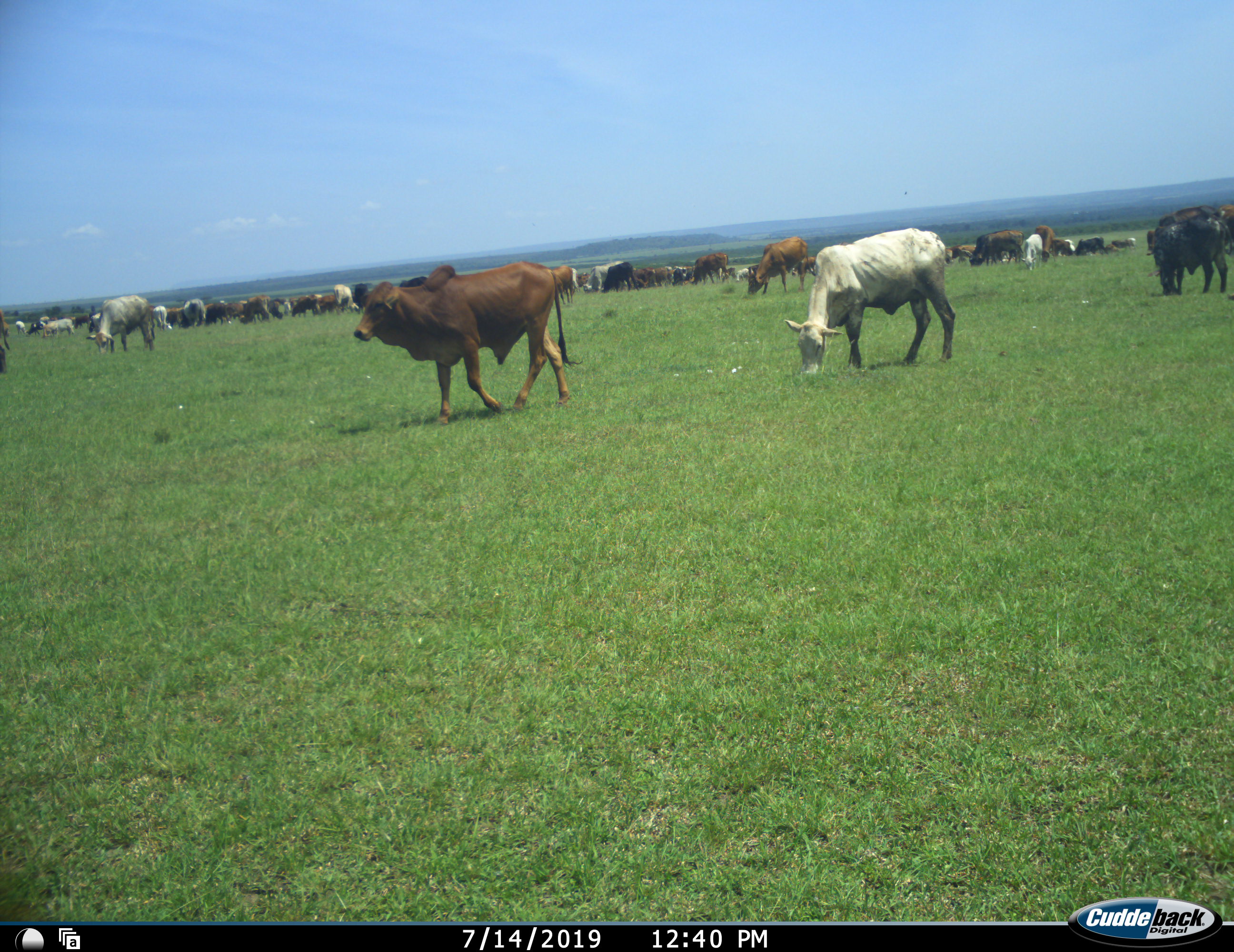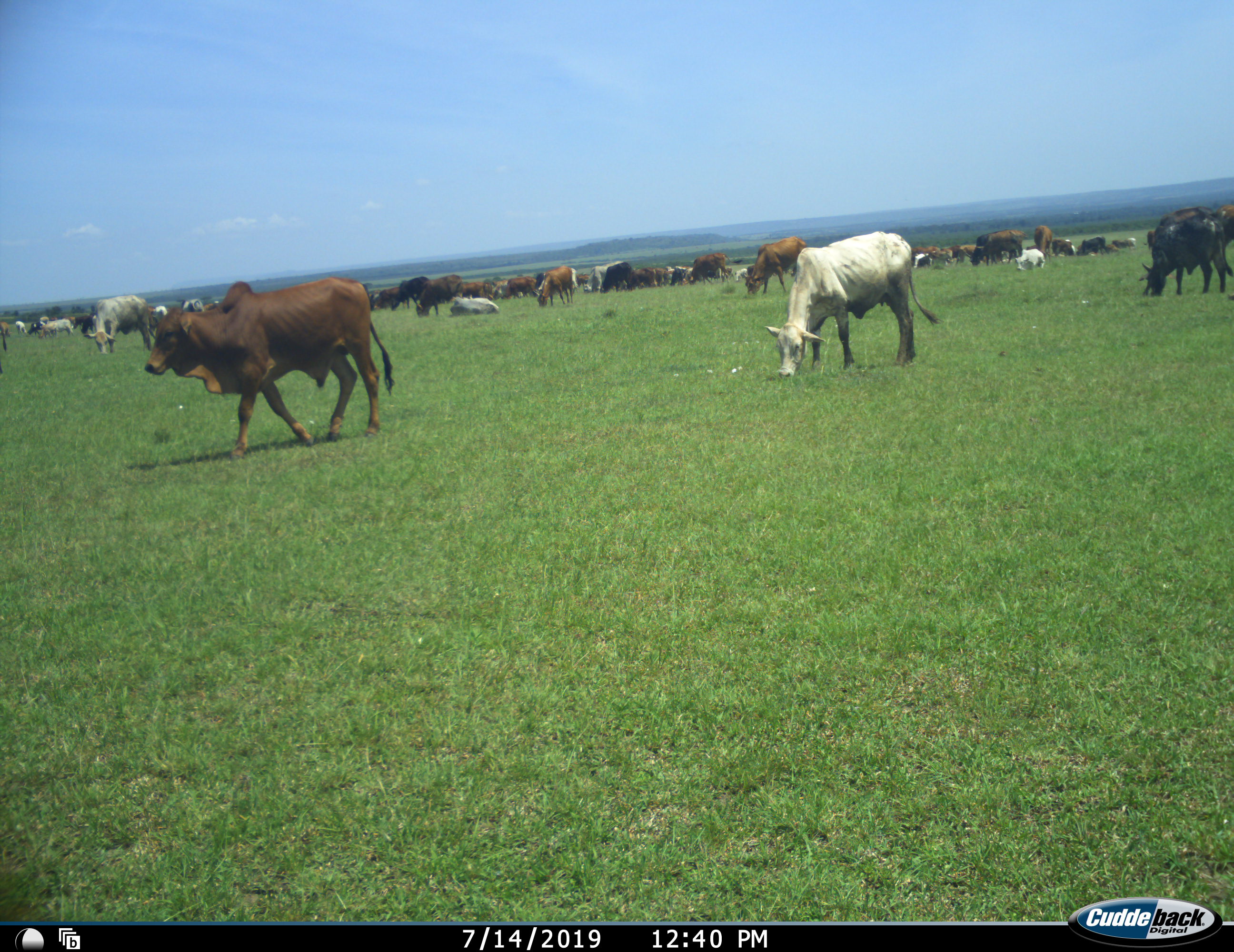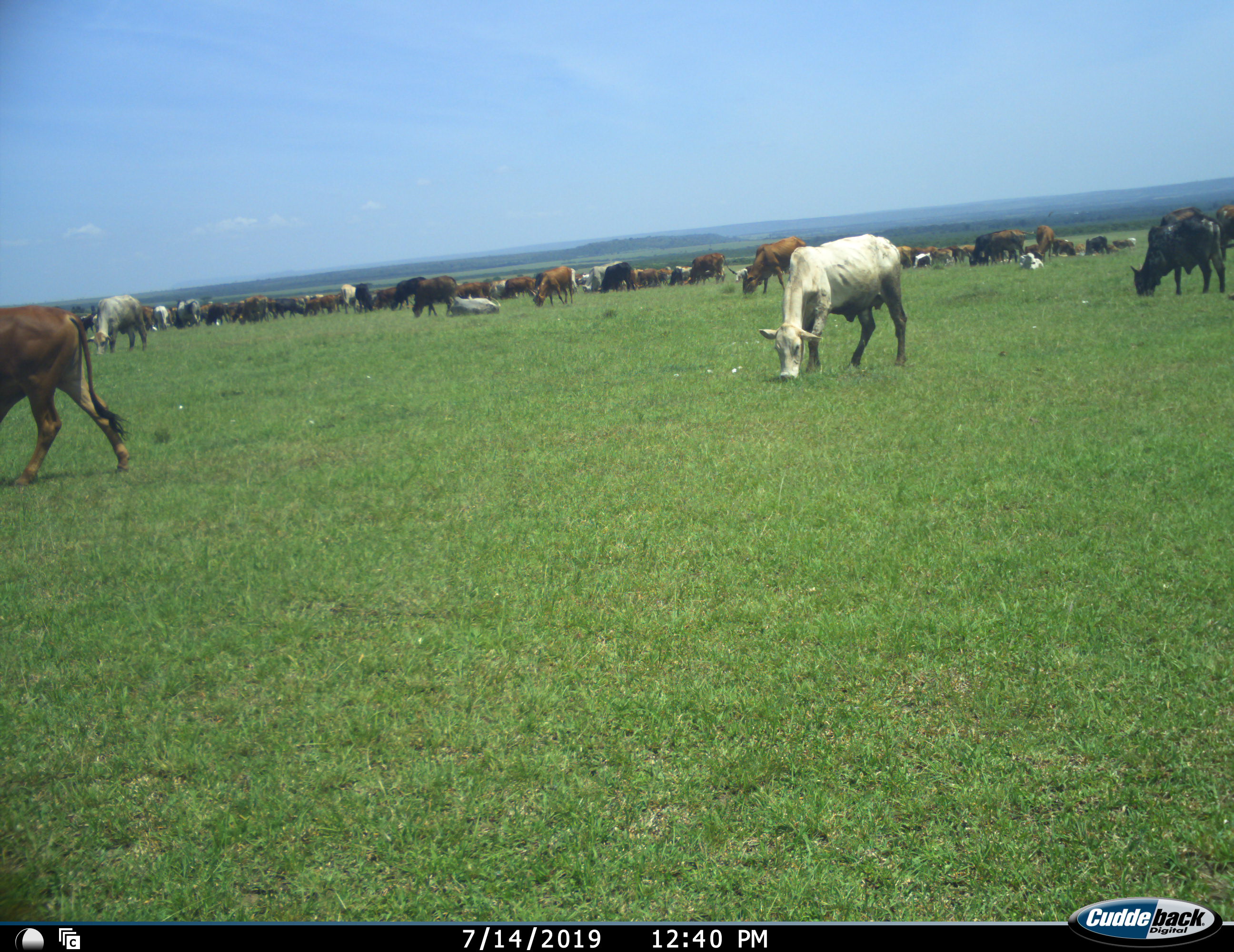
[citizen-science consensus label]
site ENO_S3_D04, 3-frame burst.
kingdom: Animalia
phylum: Chordata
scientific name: Vertebrata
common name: domestic animal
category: domesticanimal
Domesticanimal (domestic animal) (Vertebrata), count 11-50. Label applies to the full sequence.